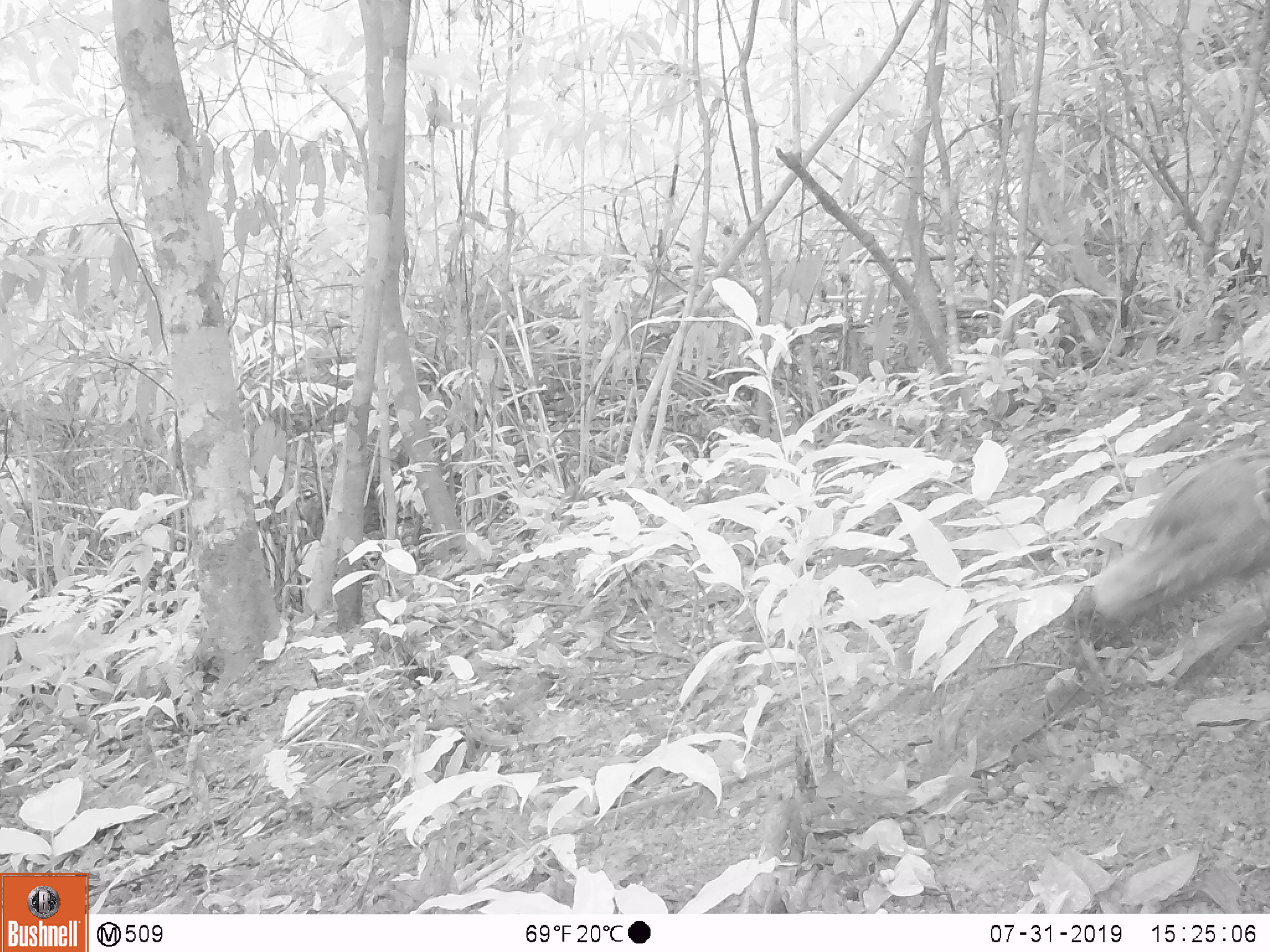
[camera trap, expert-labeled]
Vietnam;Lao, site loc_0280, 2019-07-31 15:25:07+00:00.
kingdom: Animalia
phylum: Chordata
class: Aves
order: Galliformes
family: Phasianidae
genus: Polyplectron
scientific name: Polyplectron bicalcaratum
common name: gray peacock-pheasant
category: grey peacock pheasant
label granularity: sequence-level